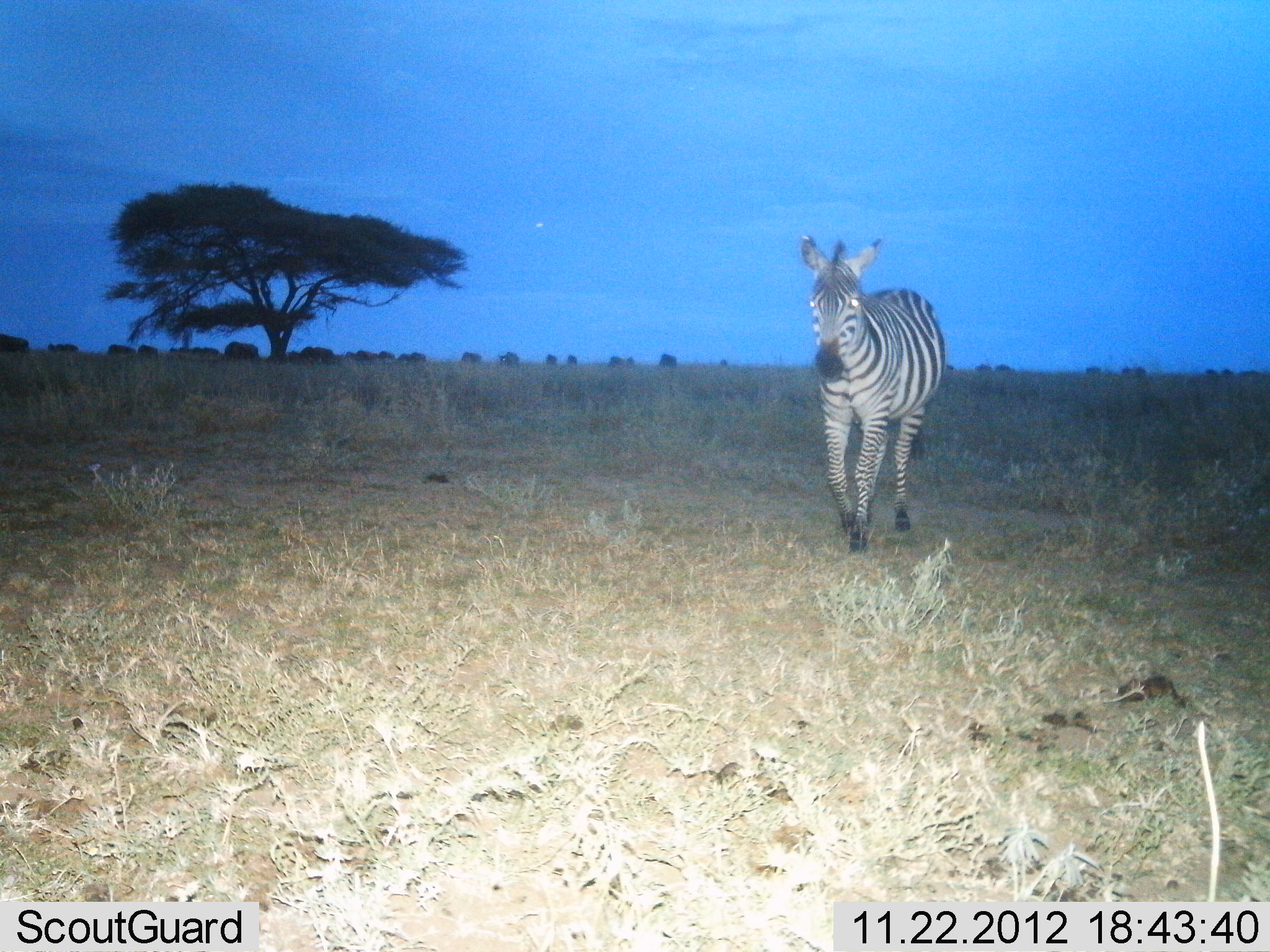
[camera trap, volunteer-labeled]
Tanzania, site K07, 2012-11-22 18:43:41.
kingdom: Animalia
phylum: Chordata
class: Mammalia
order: Perissodactyla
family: Equidae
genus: Equus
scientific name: Equus quagga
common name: plains zebra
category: zebra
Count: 1.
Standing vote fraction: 10%.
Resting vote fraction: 0%.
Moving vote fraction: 90%.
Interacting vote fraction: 0%.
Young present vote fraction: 0%.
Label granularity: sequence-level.